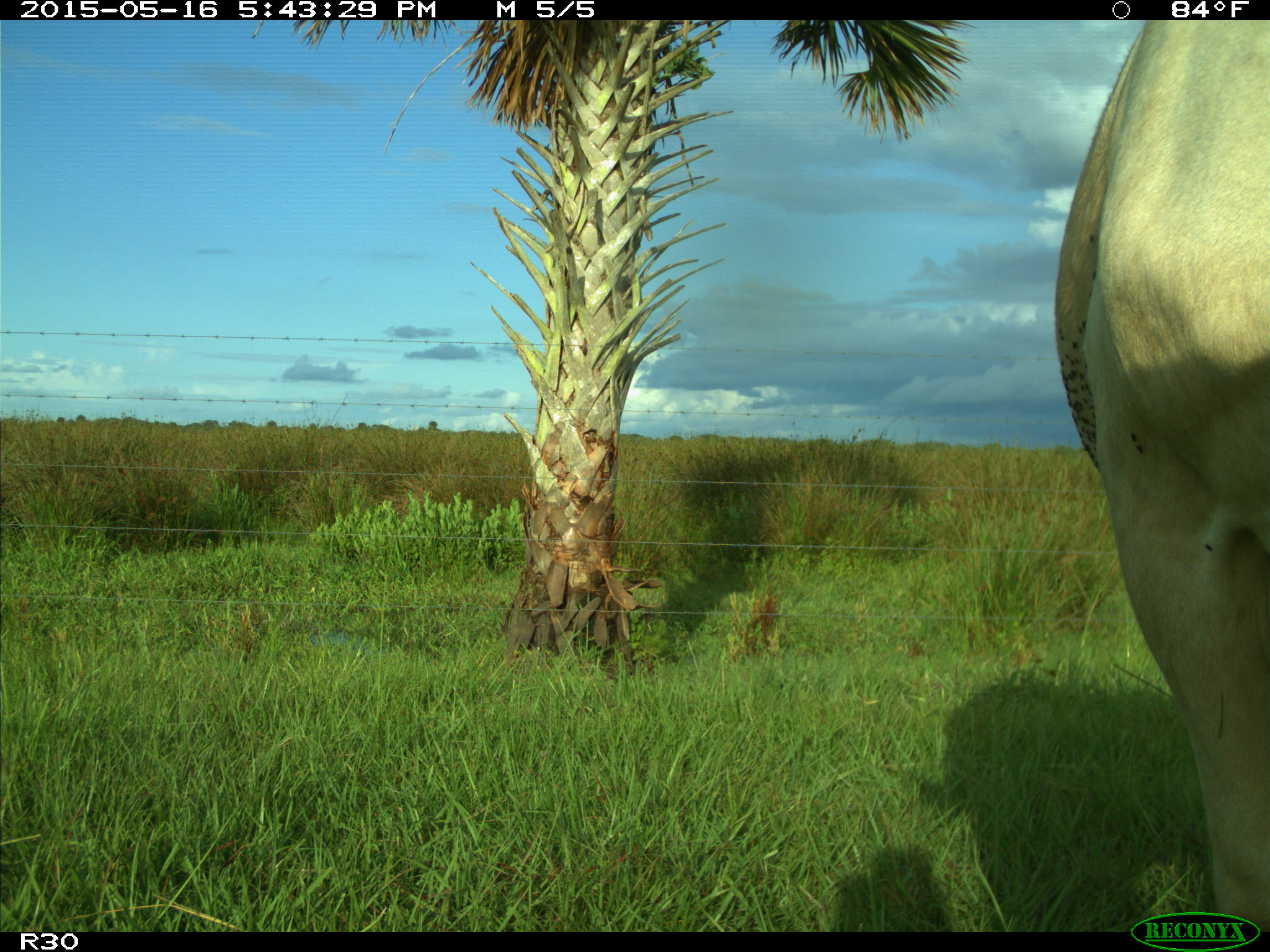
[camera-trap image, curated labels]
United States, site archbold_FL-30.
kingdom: Animalia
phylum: Chordata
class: Mammalia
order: Artiodactyla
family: Bovidae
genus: Bos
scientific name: Bos taurus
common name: domestic cow